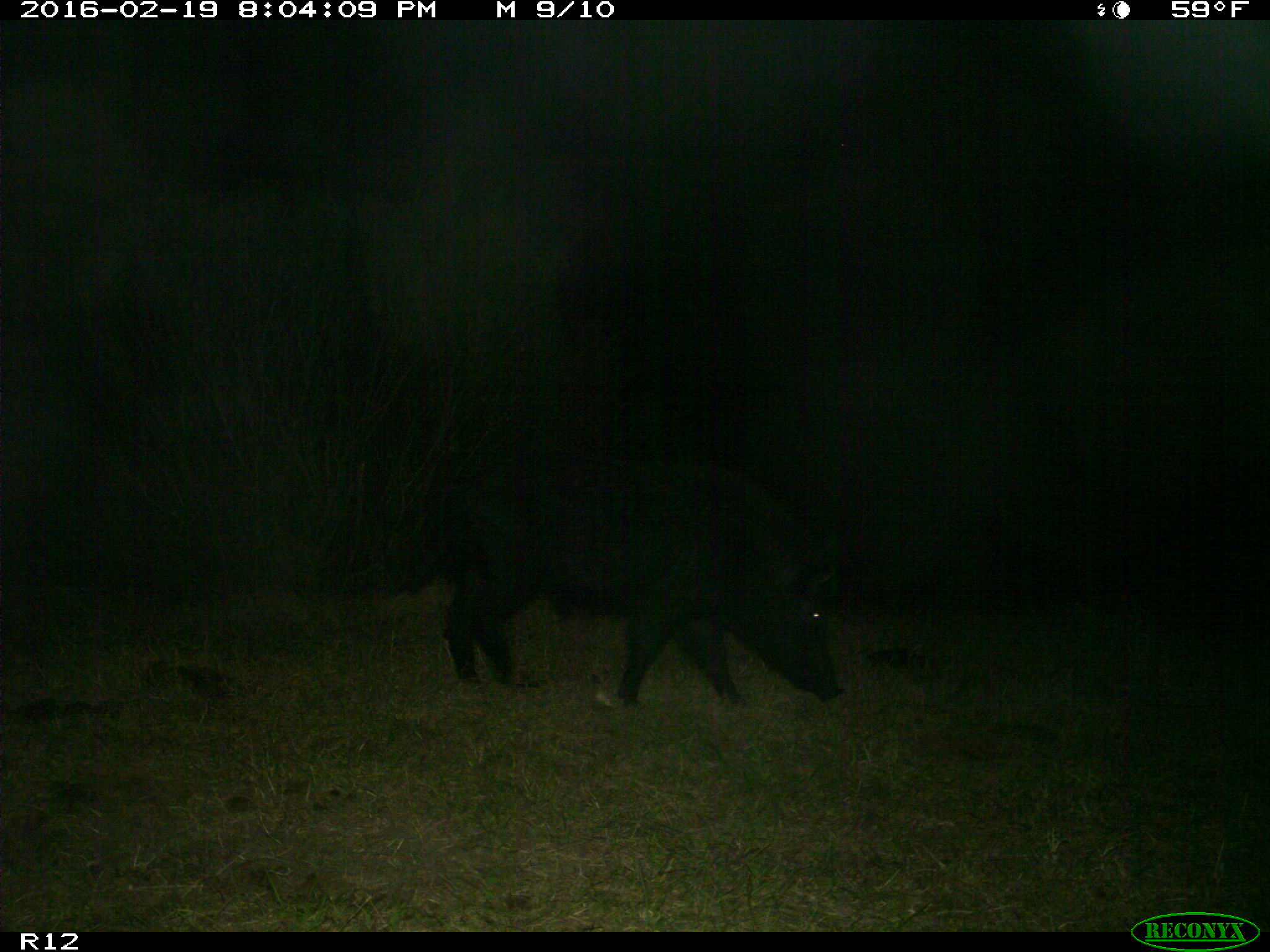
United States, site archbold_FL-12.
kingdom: Animalia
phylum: Chordata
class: Mammalia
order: Artiodactyla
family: Suidae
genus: Sus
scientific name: Sus scrofa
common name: wild boar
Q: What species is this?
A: Sus scrofa (wild boar).